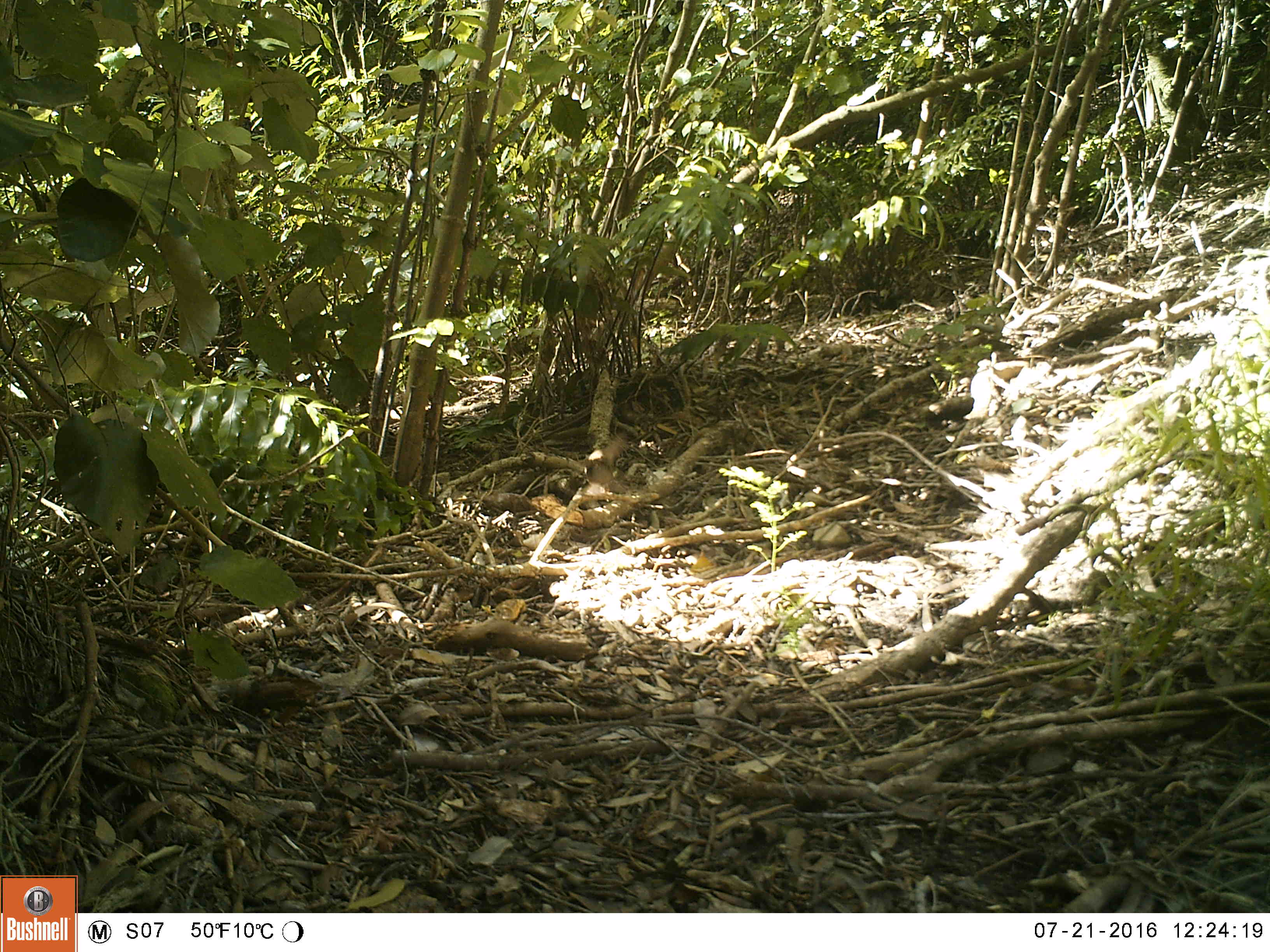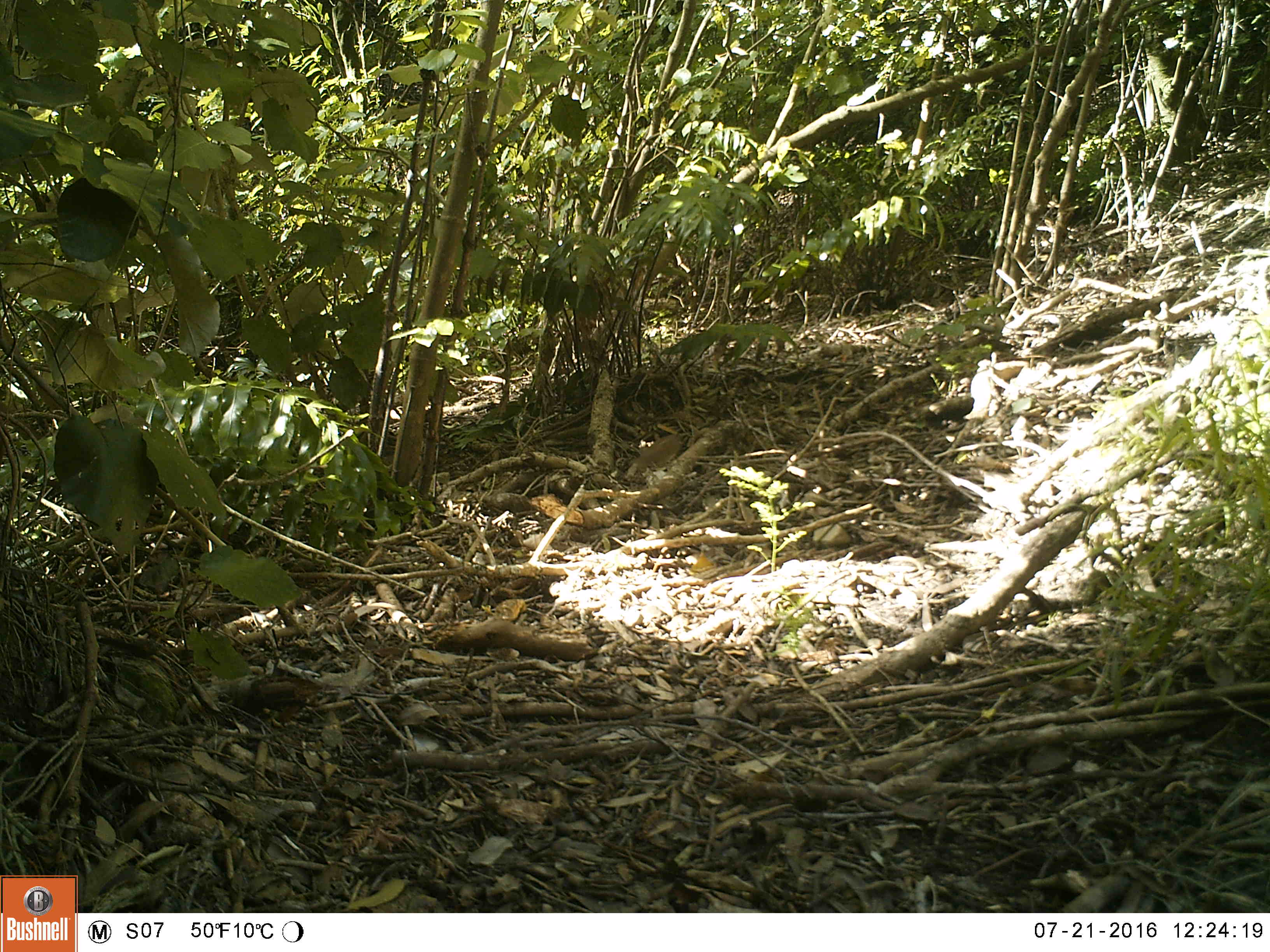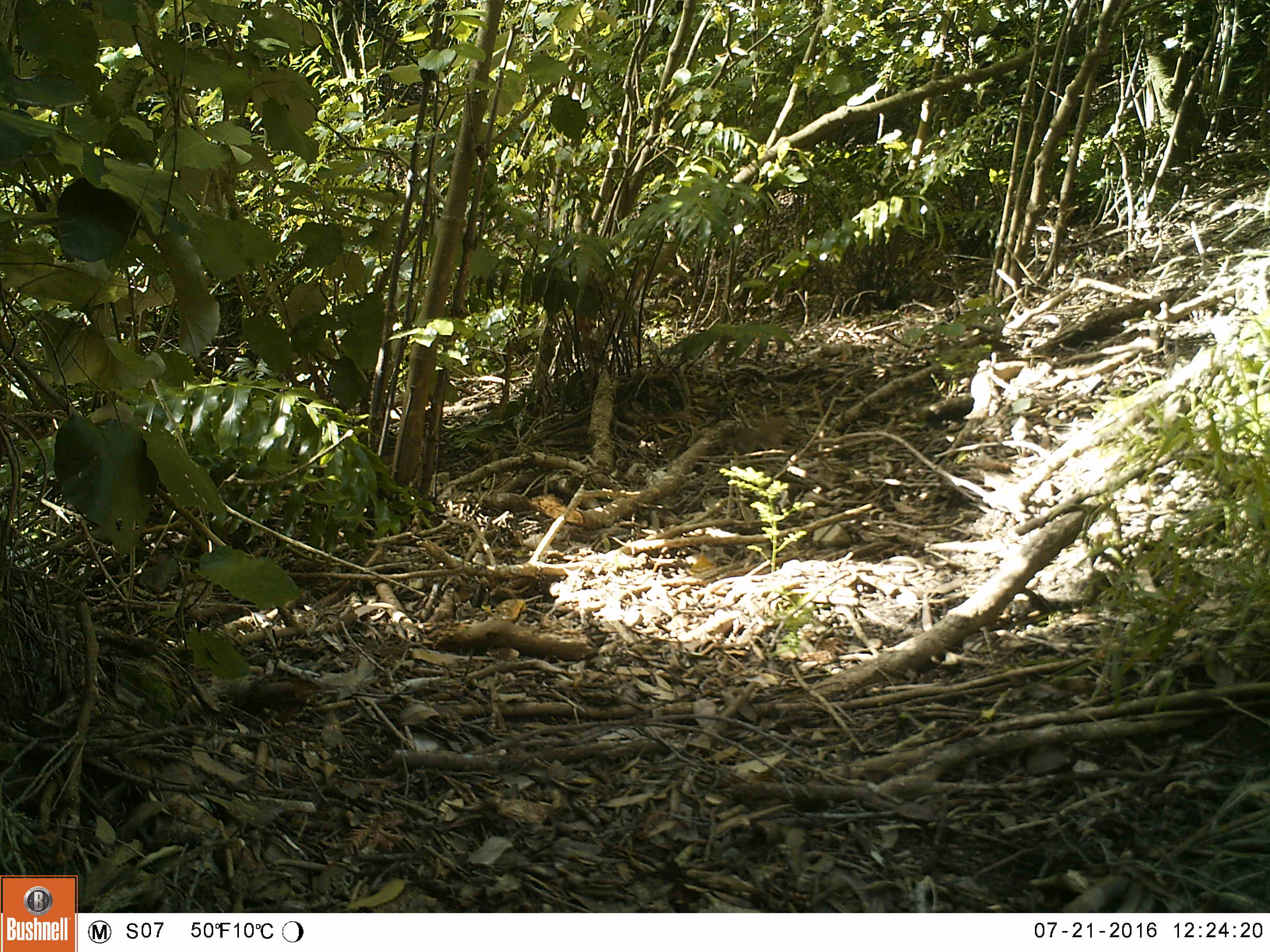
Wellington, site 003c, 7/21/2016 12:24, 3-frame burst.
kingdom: Animalia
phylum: Chordata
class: Aves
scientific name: Aves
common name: bird